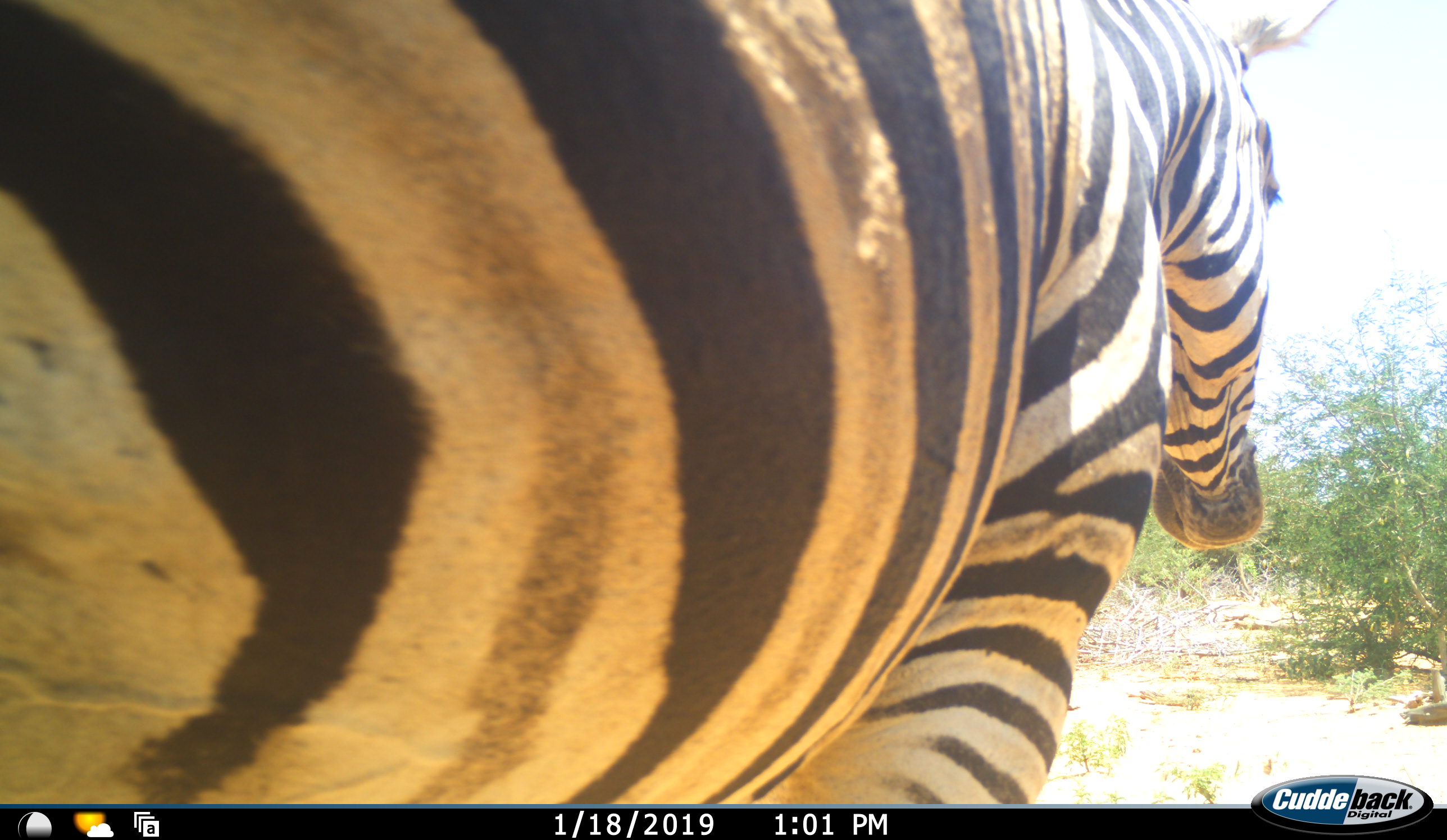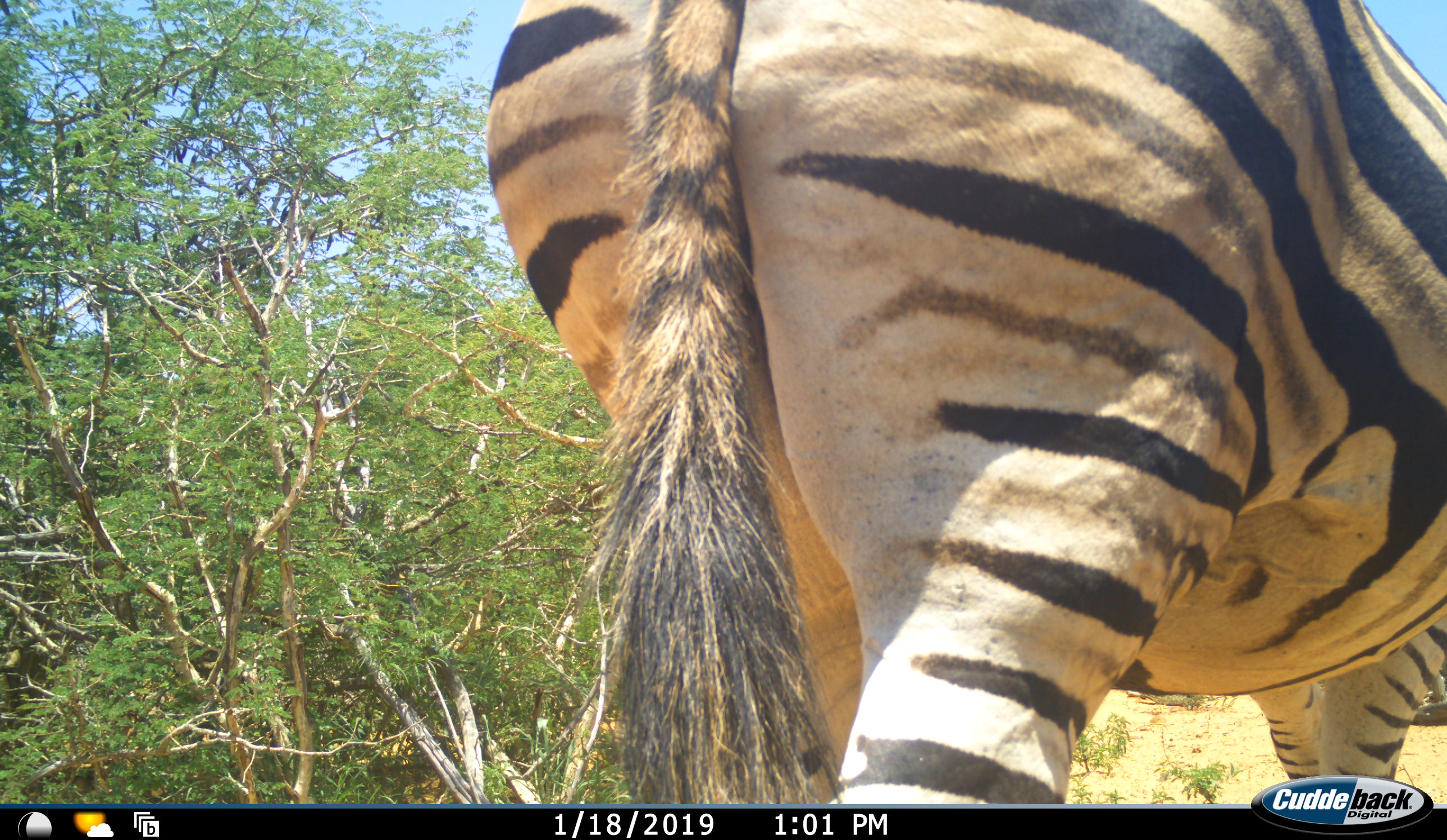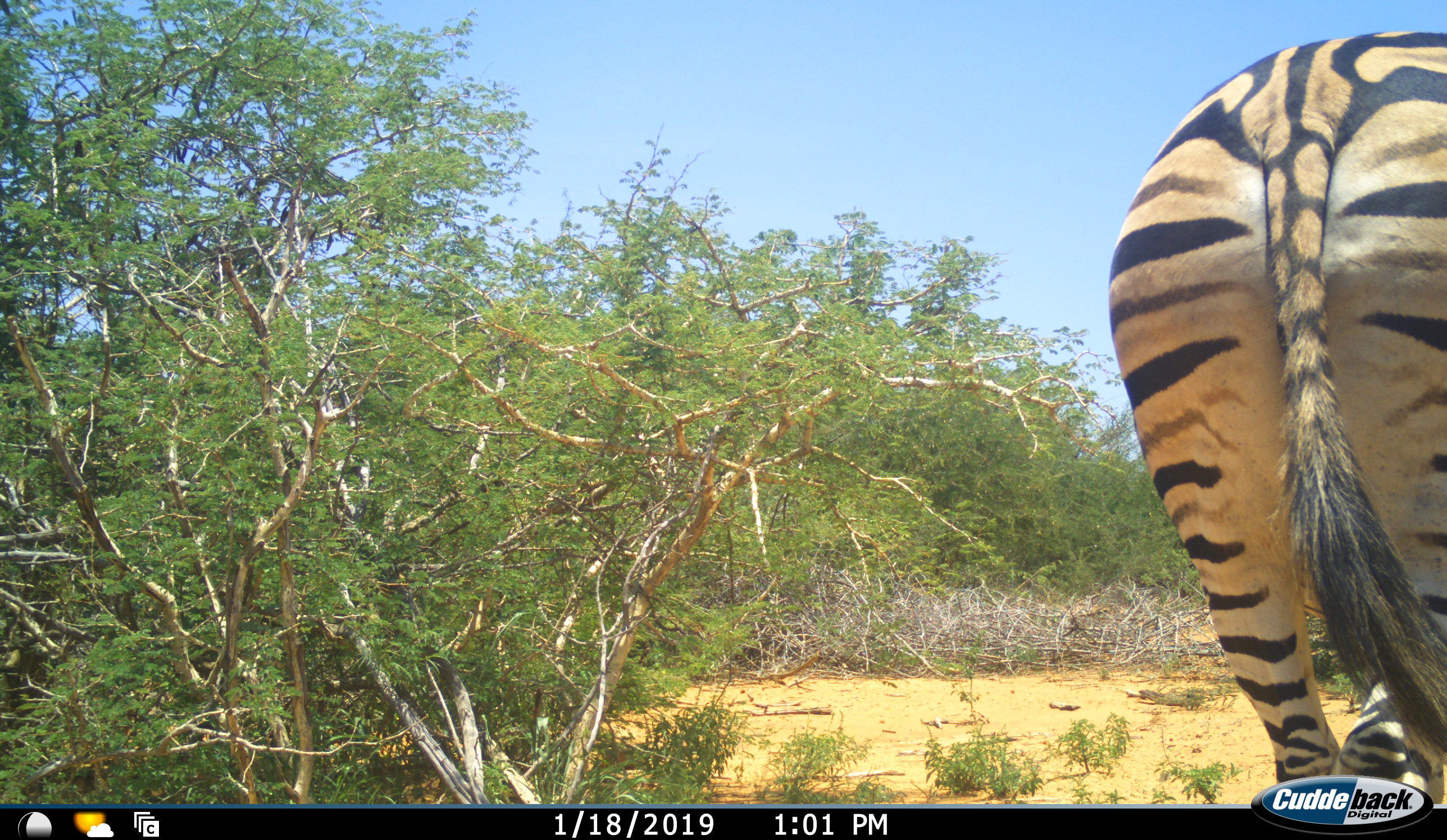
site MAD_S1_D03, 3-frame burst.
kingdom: Animalia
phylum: Chordata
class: Mammalia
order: Perissodactyla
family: Equidae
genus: Equus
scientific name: Equus quagga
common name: plains zebra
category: zebraplains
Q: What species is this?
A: Zebraplains (plains zebra) (Equus quagga).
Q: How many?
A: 1.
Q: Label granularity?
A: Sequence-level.